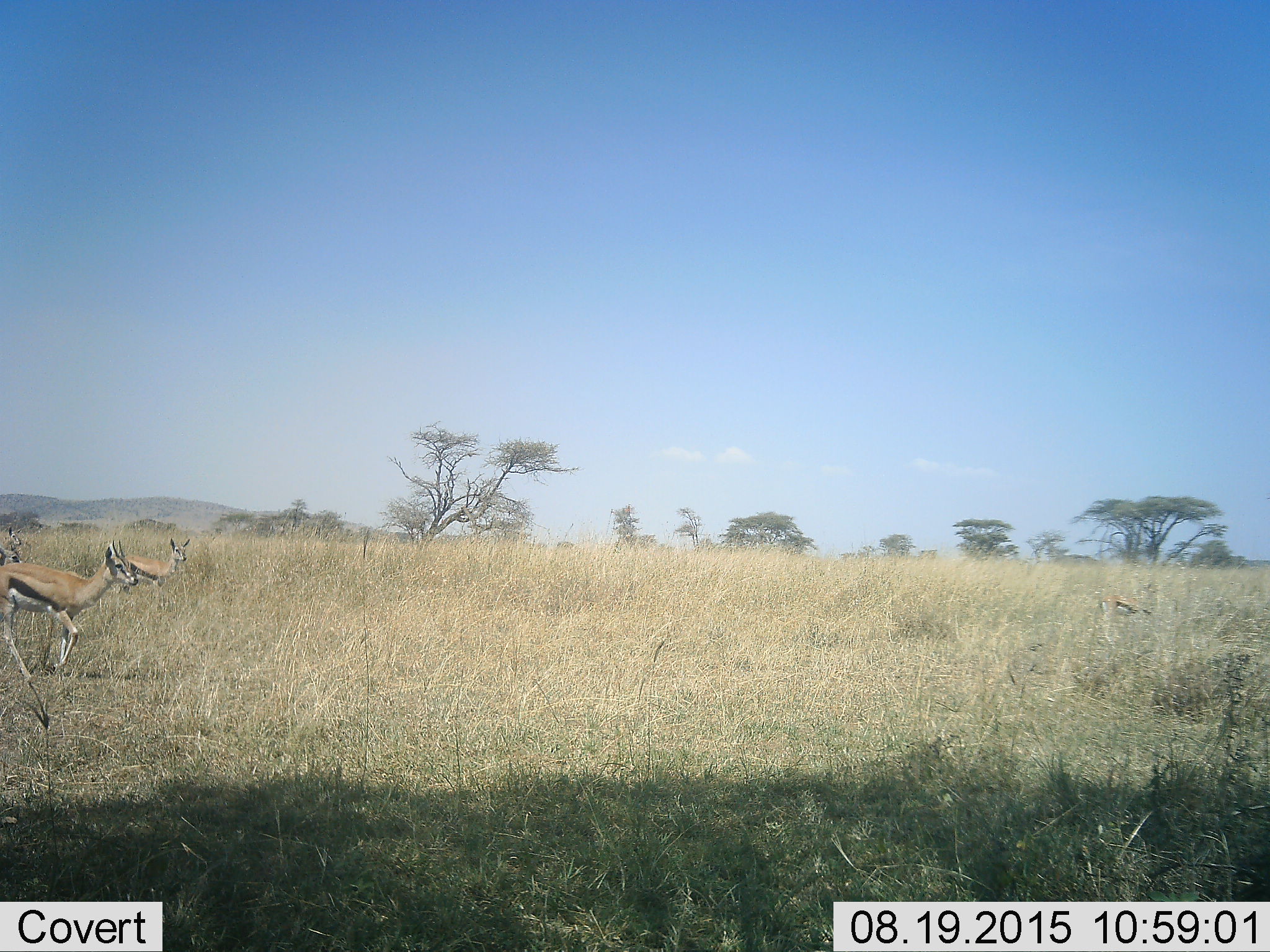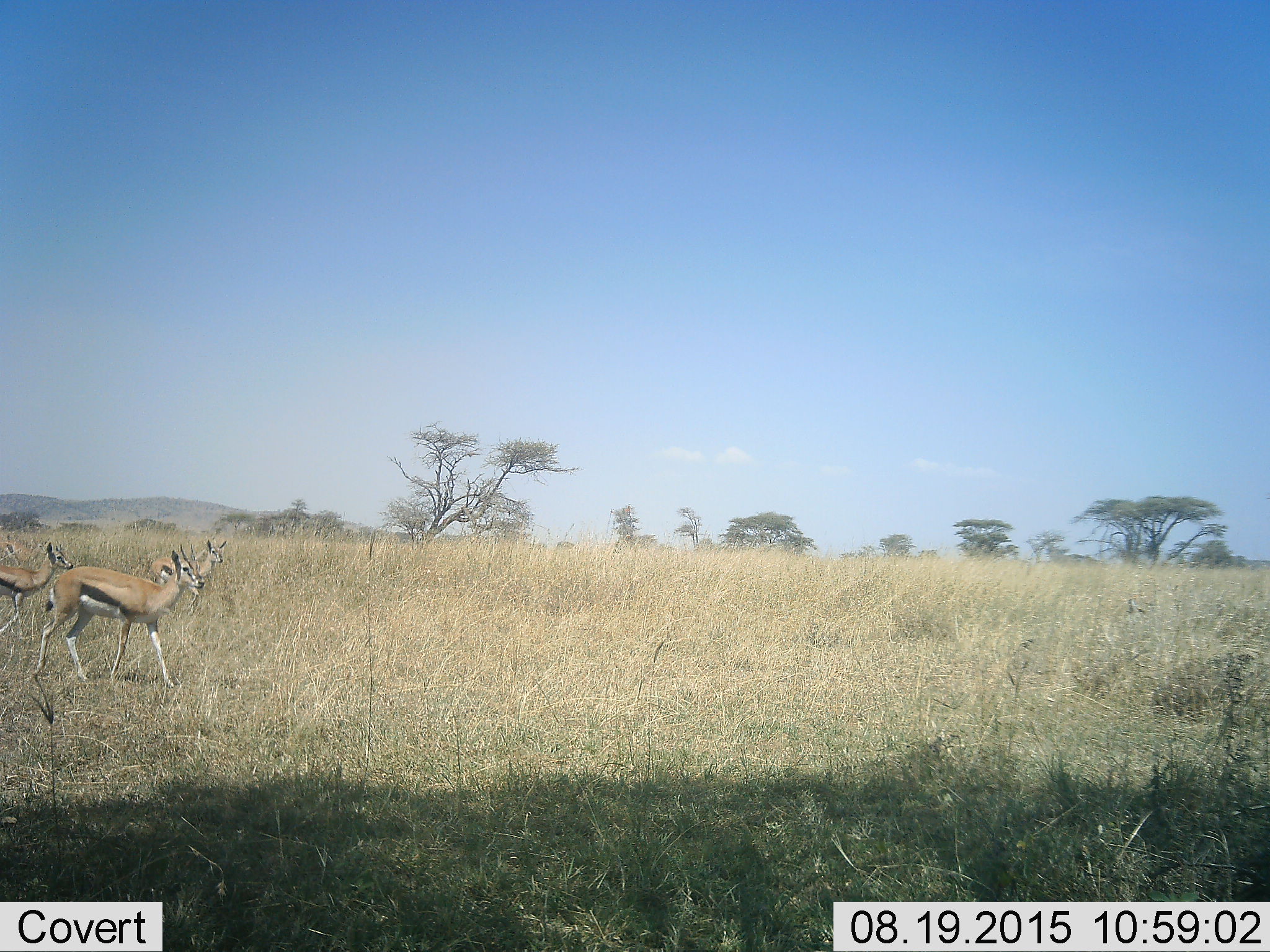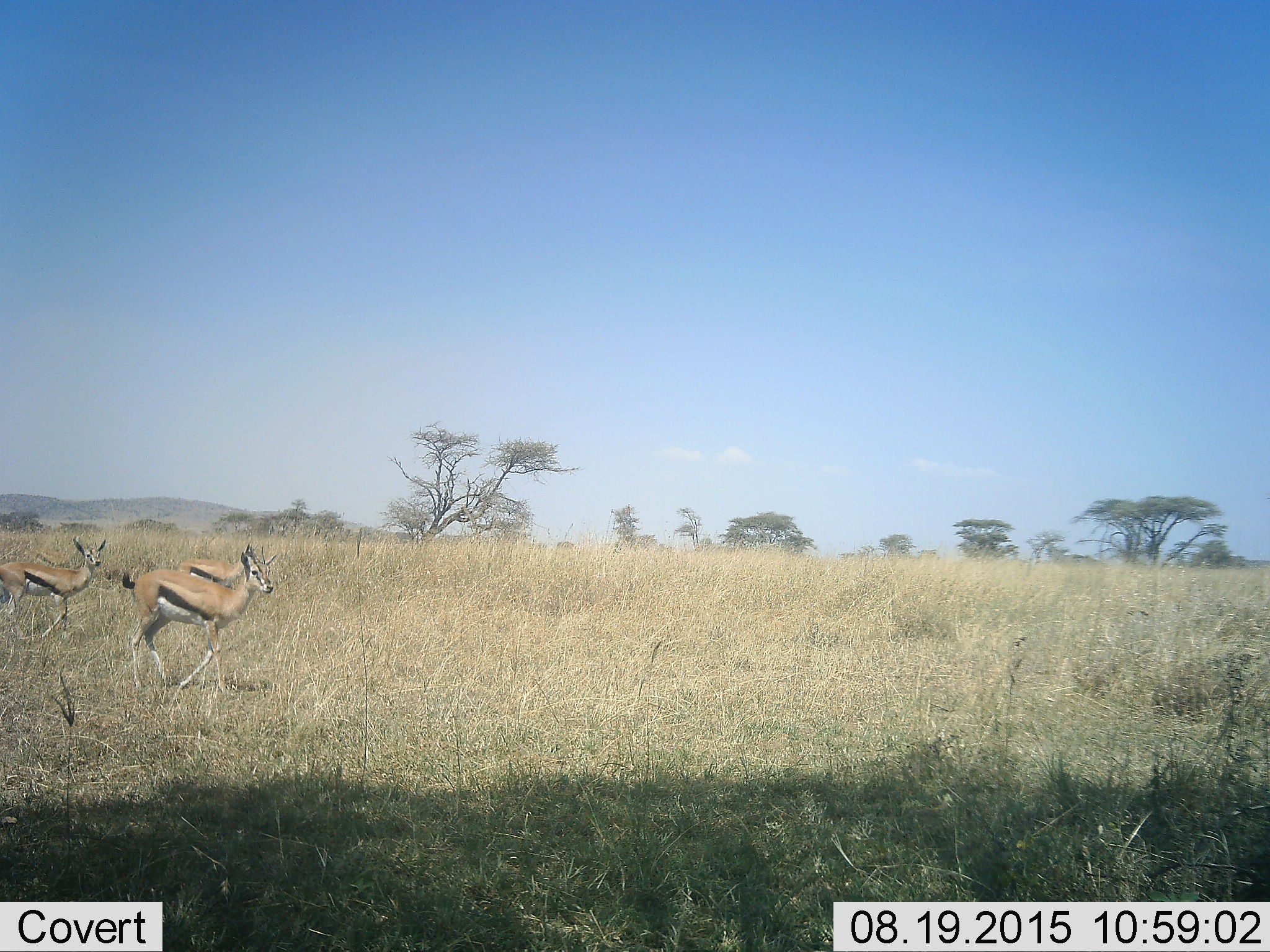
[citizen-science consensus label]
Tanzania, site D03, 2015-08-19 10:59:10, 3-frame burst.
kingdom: Animalia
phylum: Chordata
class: Mammalia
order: Artiodactyla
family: Bovidae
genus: Eudorcas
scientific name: Eudorcas thomsonii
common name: thomson's gazelle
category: gazellethomsons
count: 4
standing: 0%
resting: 0%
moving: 100%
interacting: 0%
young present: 0%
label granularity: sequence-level